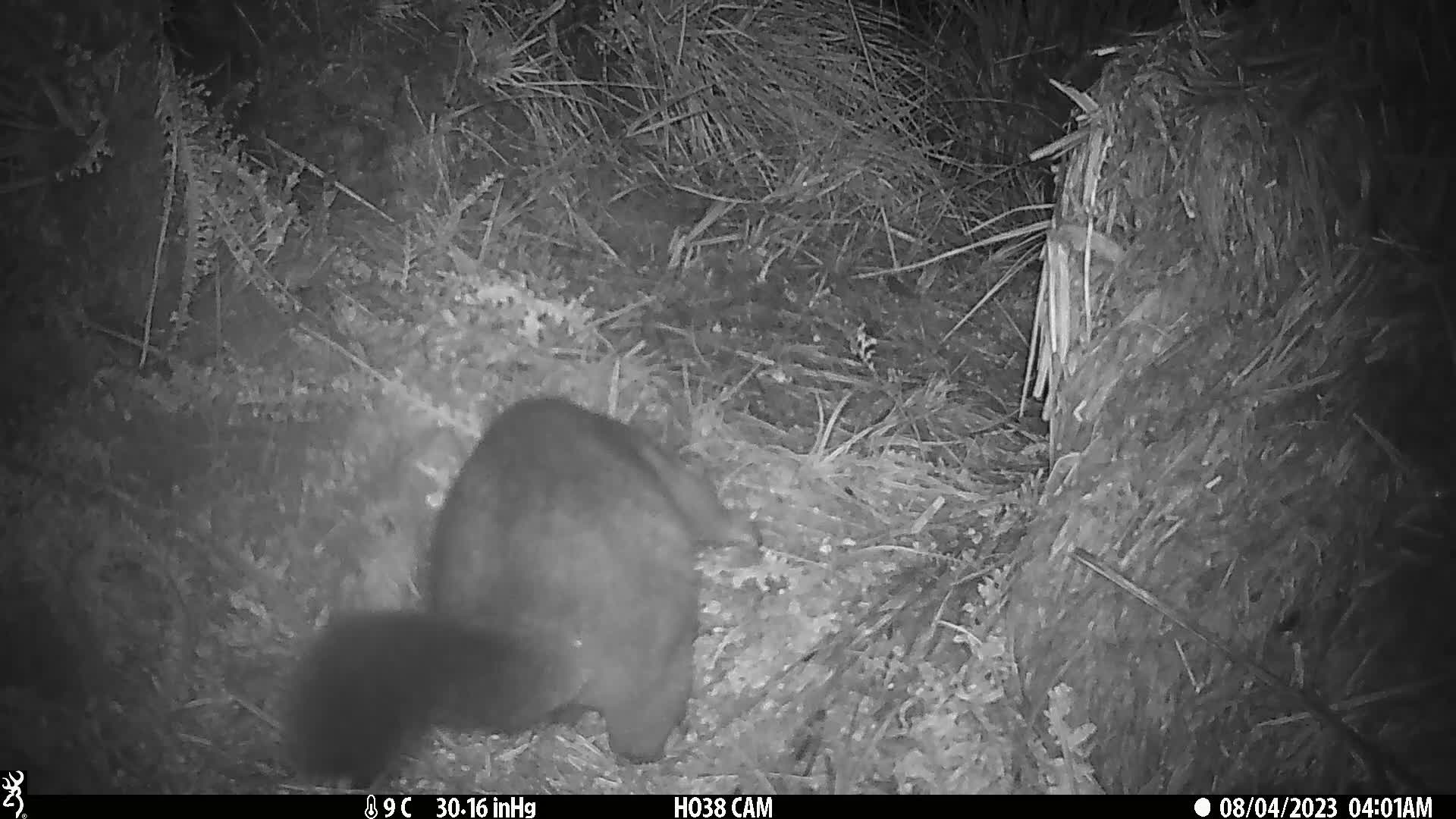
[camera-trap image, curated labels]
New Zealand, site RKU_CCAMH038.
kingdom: Animalia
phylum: Chordata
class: Mammalia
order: Diprotodontia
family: Phalangeridae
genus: Trichosurus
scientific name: Trichosurus vulpecula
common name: common brushtail possum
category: possum